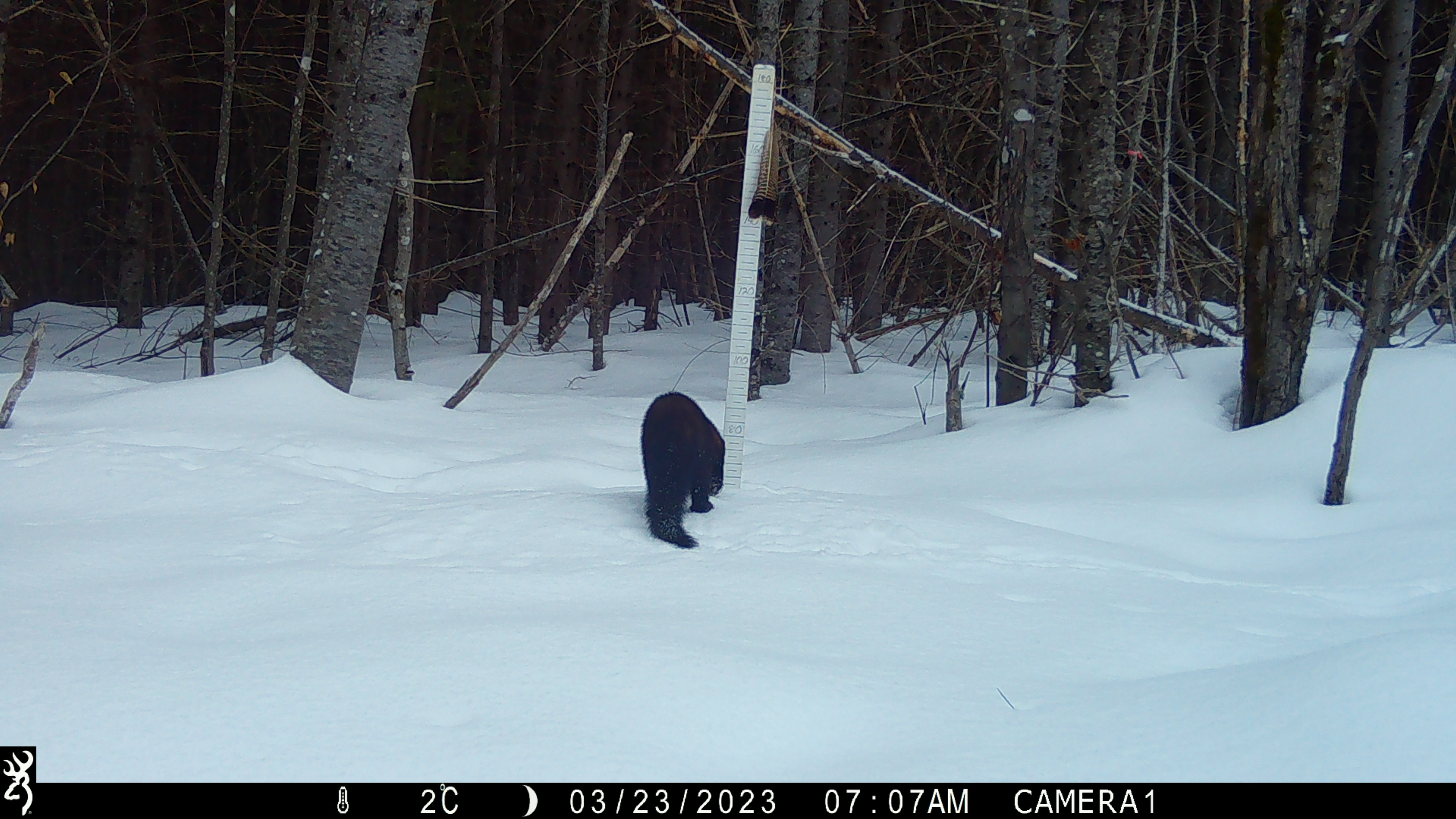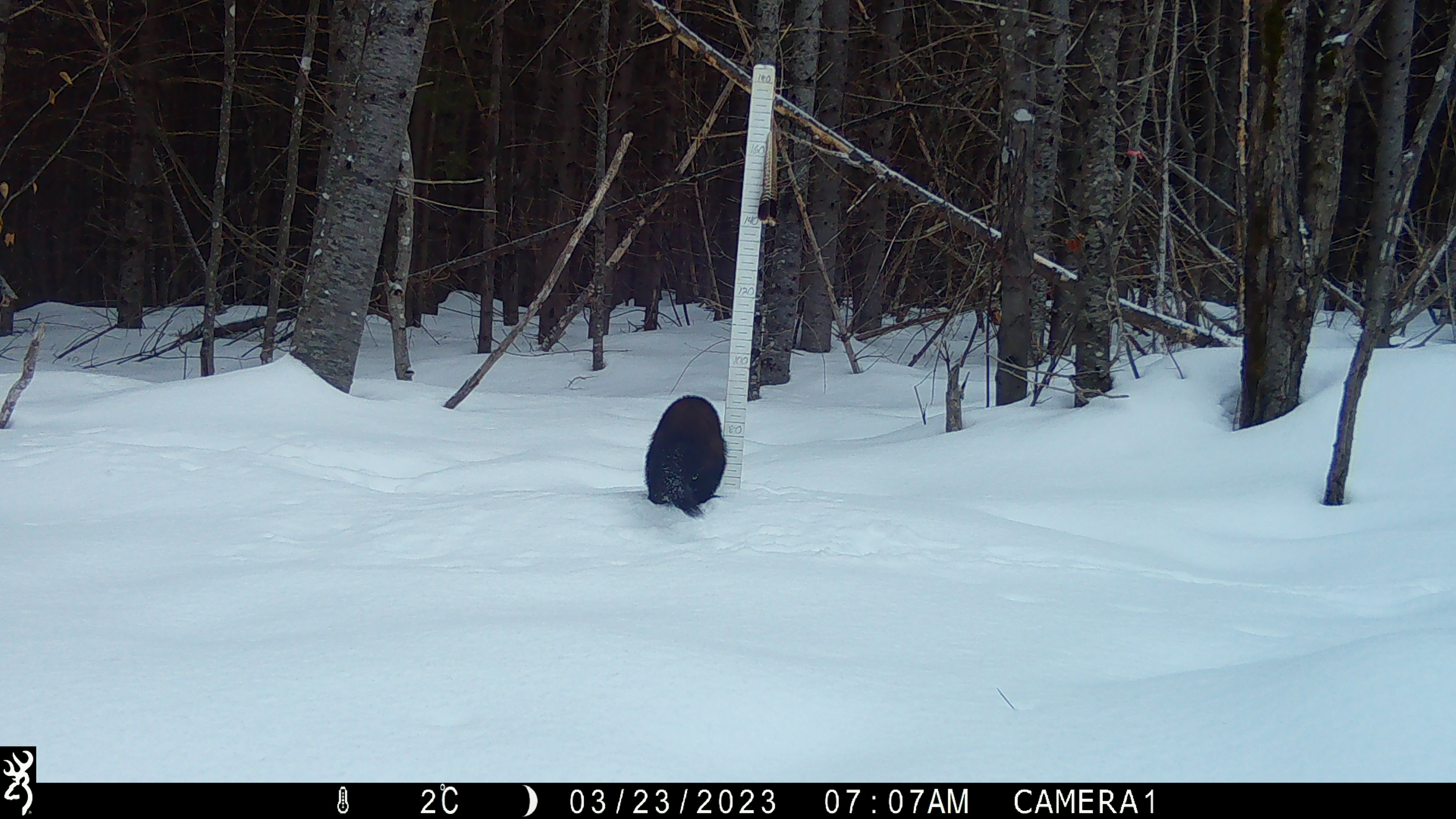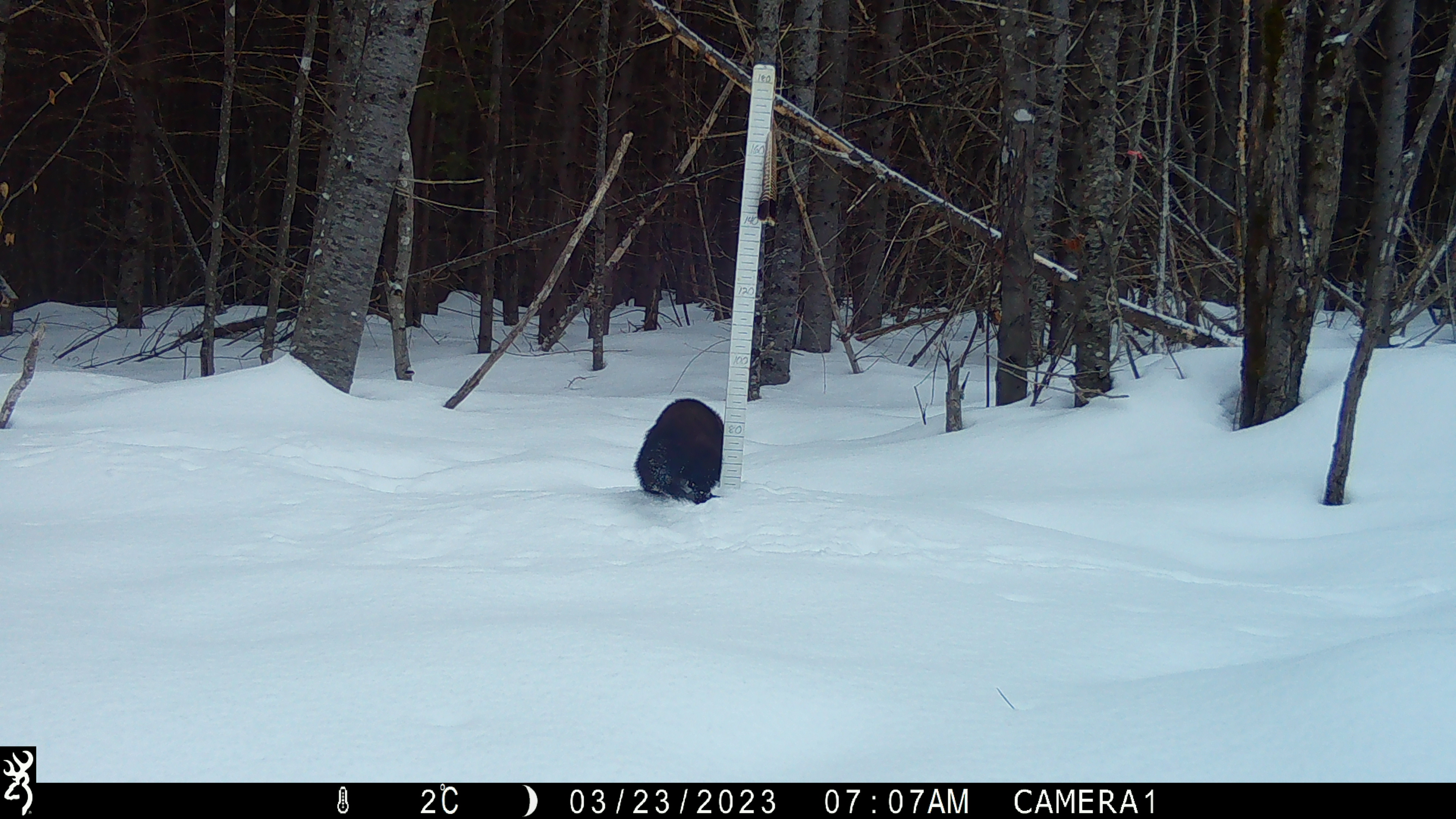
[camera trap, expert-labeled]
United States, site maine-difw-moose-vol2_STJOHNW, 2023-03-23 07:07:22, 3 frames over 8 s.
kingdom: Animalia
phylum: Chordata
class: Mammalia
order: Carnivora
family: Mustelidae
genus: Pekania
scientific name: Pekania pennanti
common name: fisher